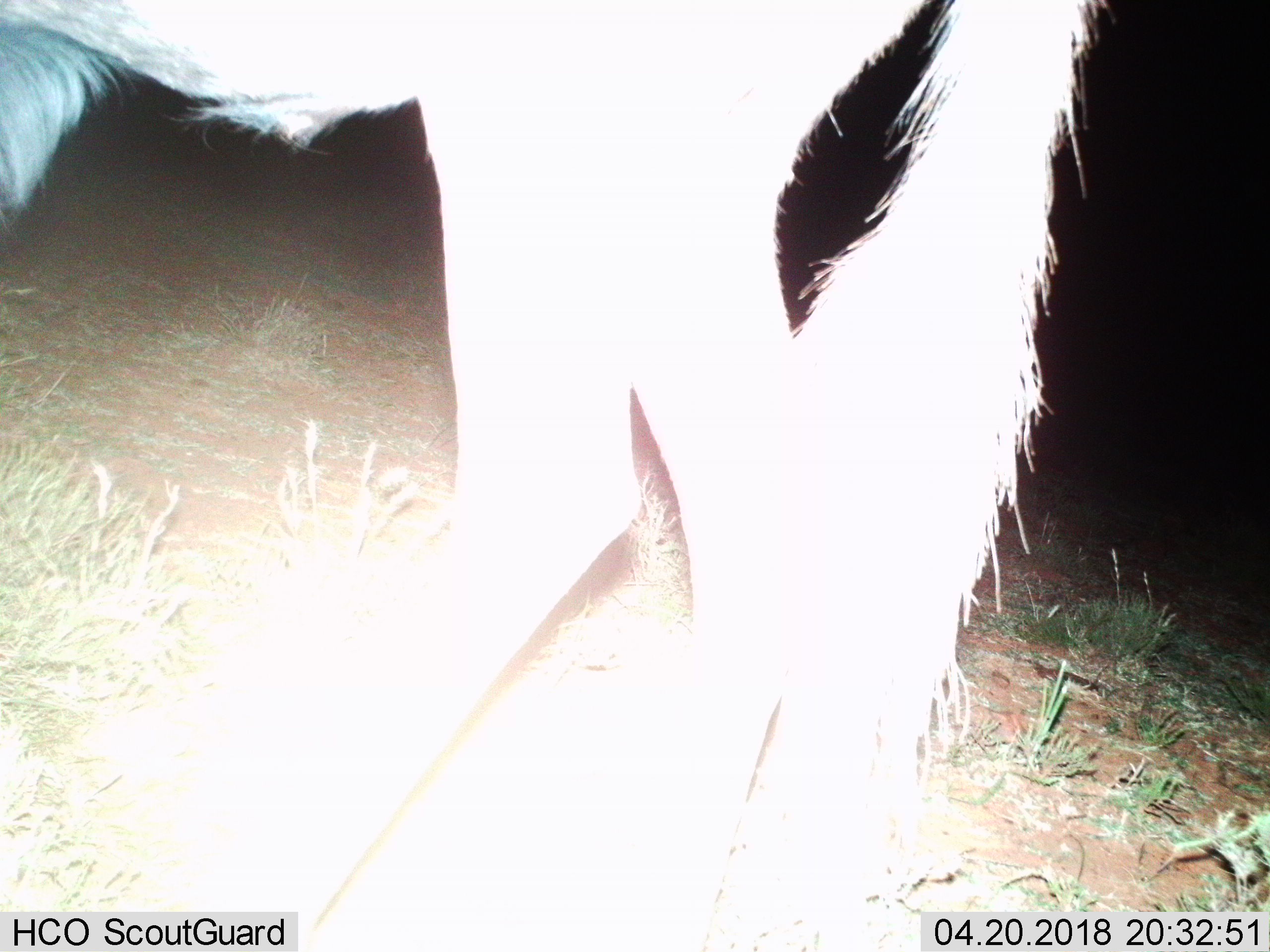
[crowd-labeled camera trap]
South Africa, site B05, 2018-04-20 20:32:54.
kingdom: Animalia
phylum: Chordata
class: Mammalia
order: Artiodactyla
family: Bovidae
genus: Connochaetes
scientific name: Connochaetes gnou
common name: black wildebeest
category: wildebeestblack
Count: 1.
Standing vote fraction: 50%.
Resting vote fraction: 0%.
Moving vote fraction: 25%.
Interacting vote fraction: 0%.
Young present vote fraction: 0%.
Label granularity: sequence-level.